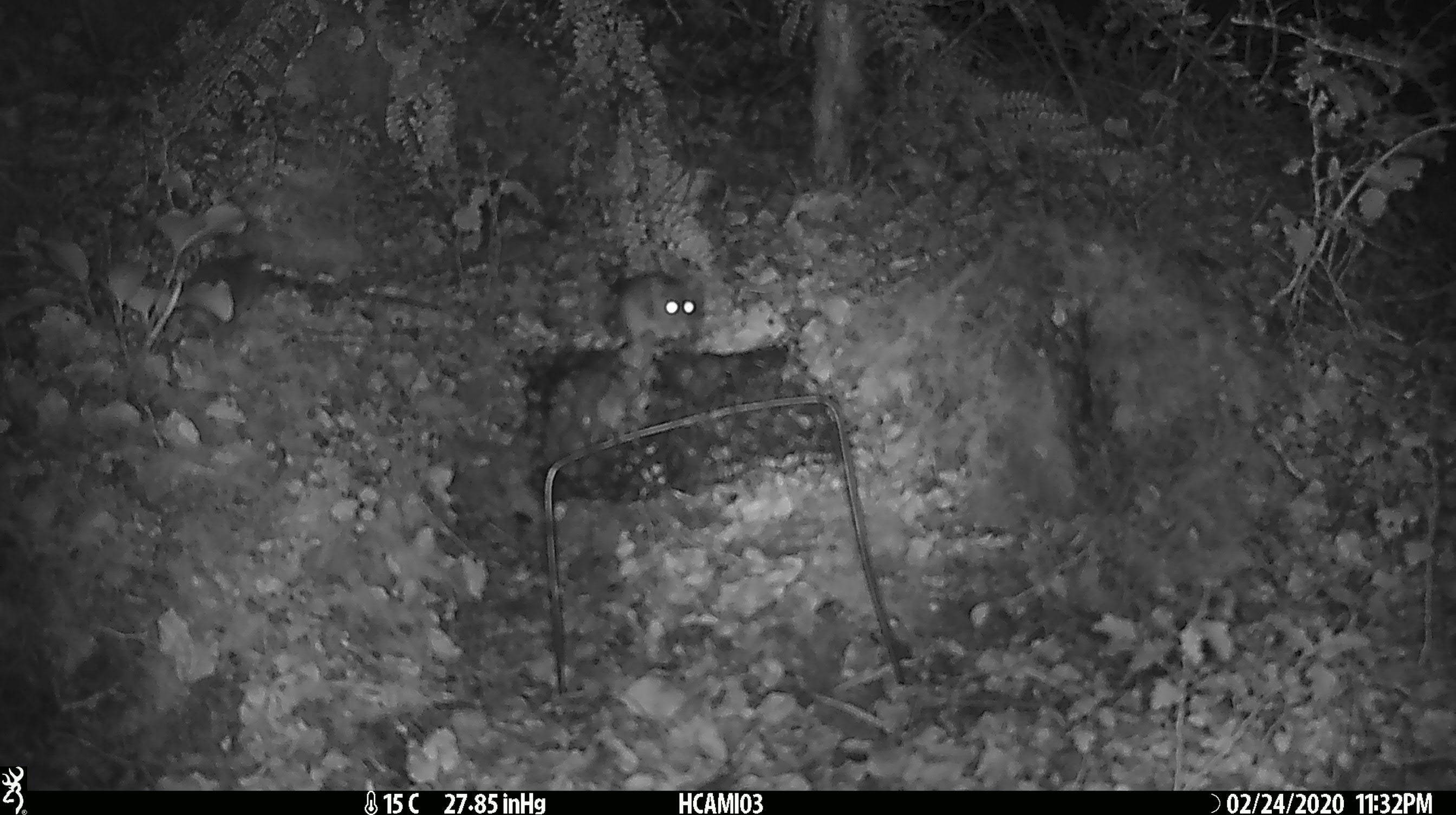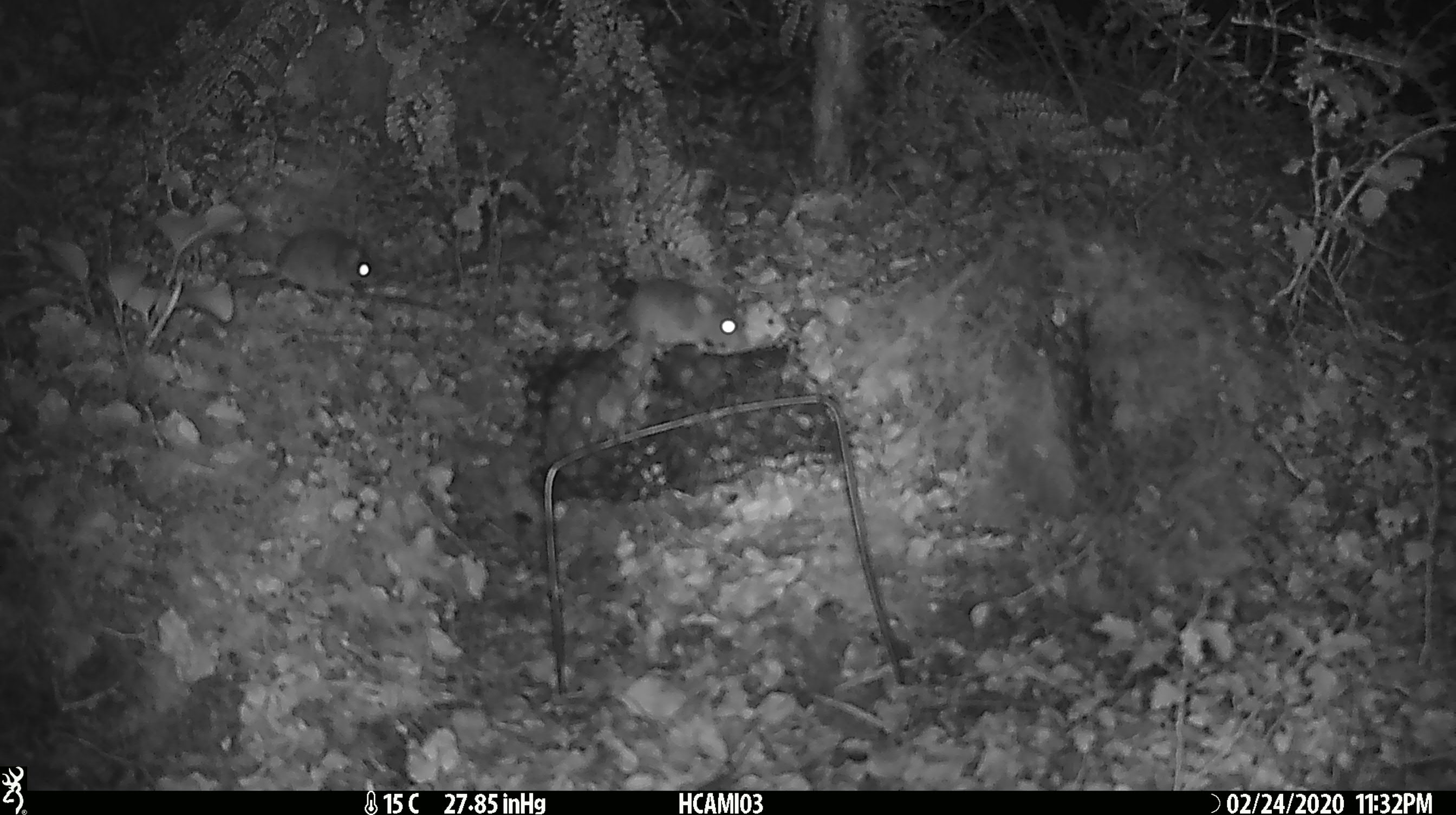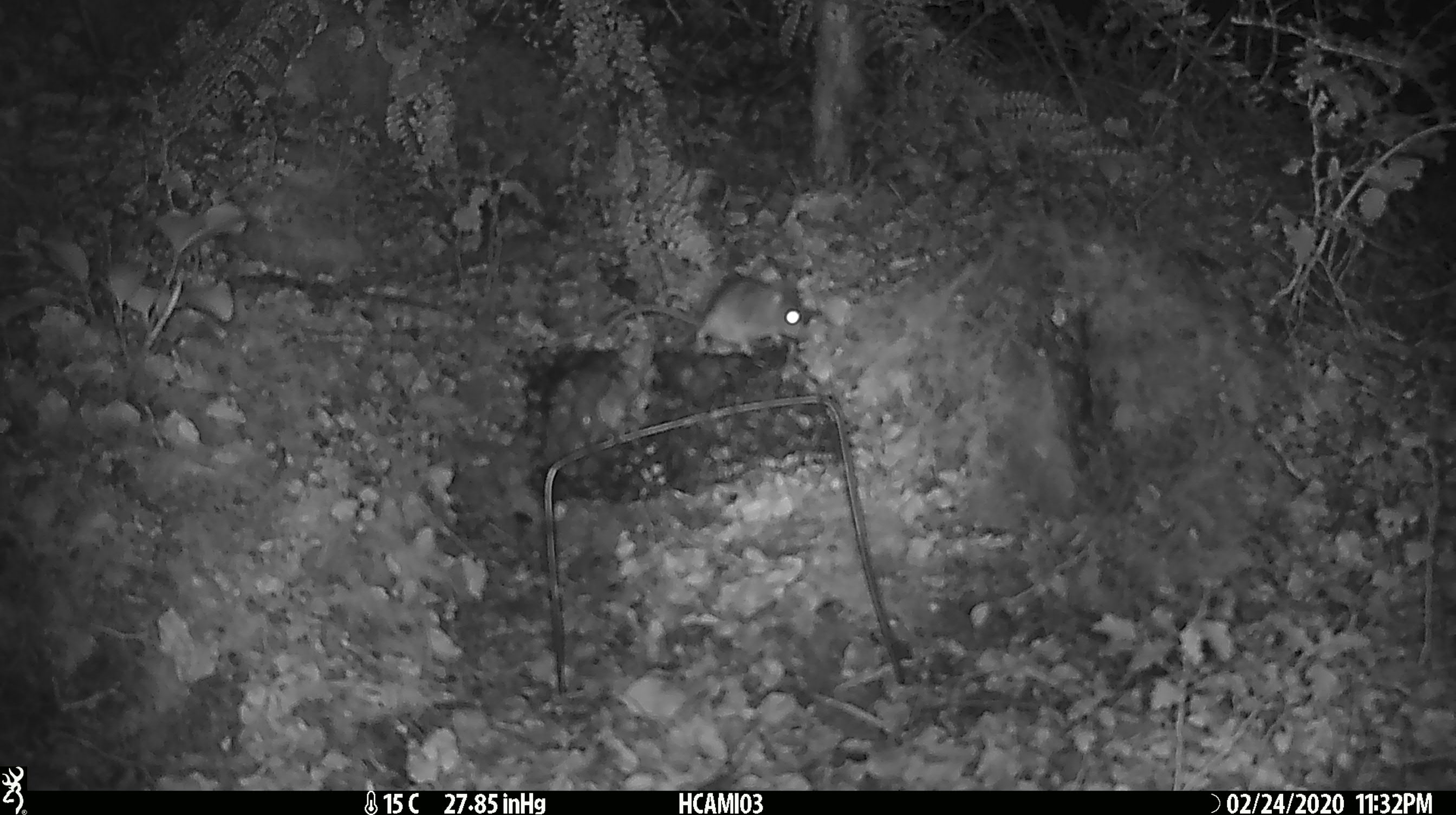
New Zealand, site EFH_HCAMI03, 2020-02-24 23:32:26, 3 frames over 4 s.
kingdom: Animalia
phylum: Chordata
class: Mammalia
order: Rodentia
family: Muridae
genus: Mus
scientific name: Mus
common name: mouse